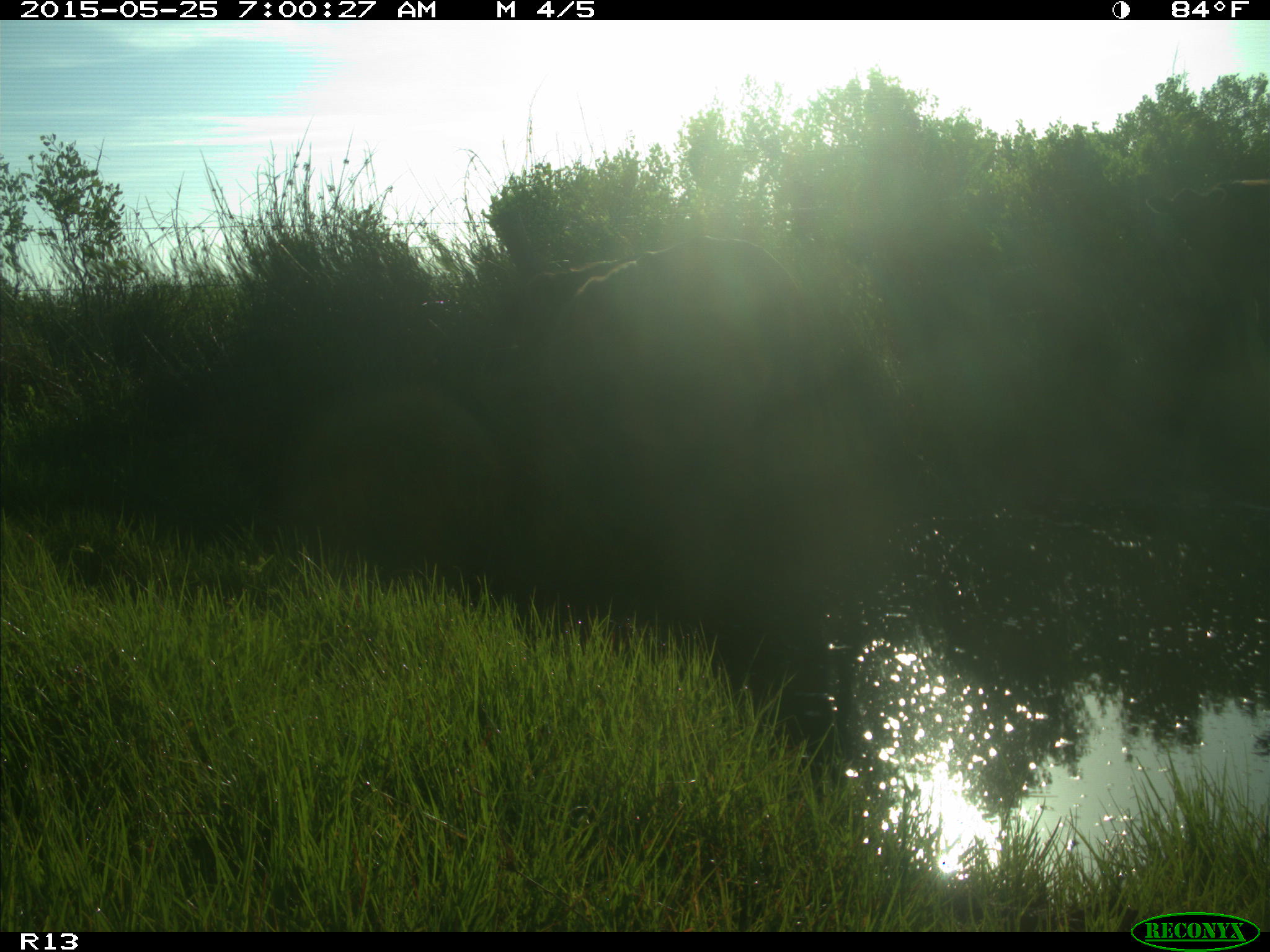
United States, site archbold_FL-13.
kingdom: Animalia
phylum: Chordata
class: Mammalia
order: Artiodactyla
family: Bovidae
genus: Bos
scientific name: Bos taurus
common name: domestic cow